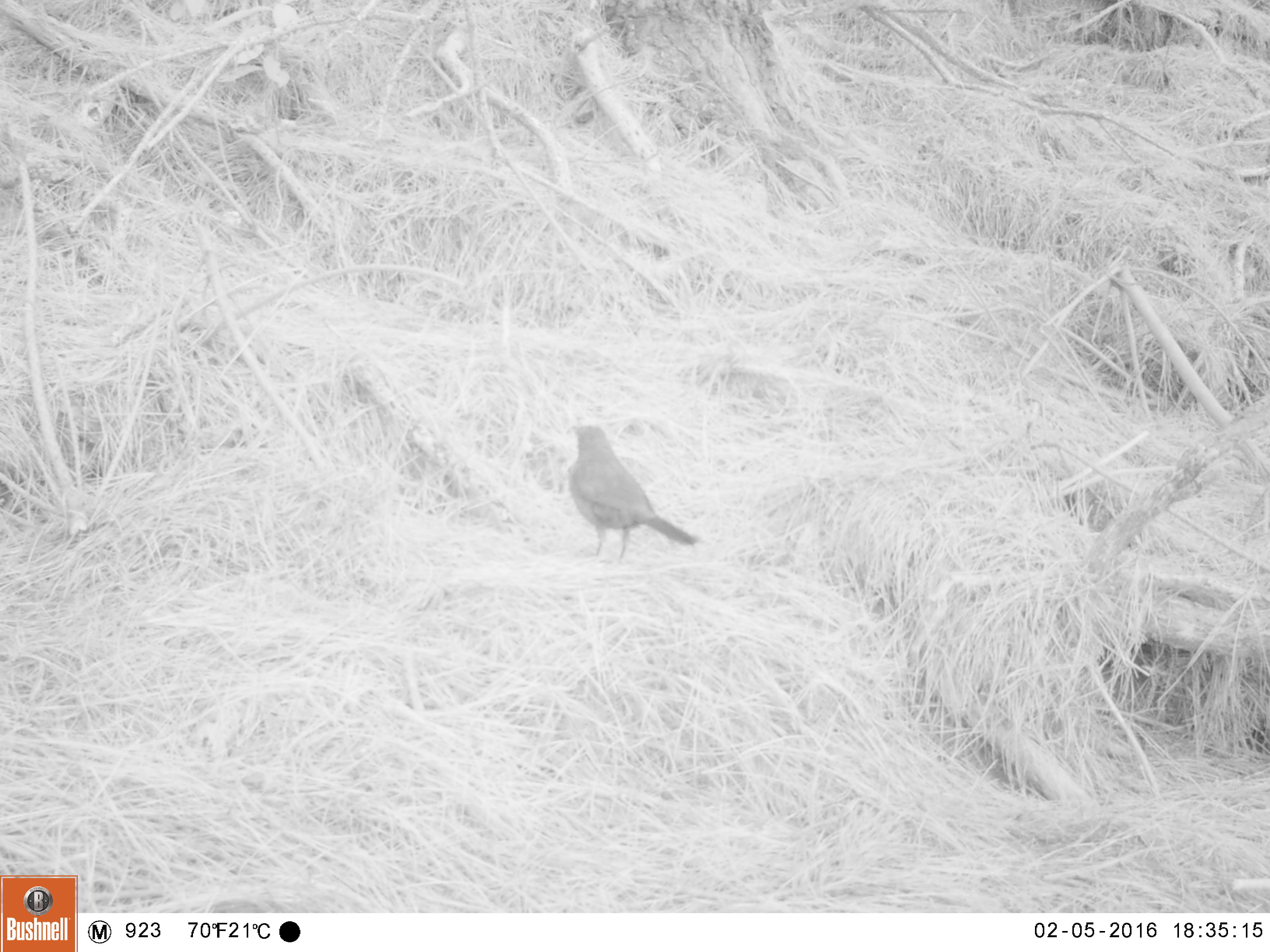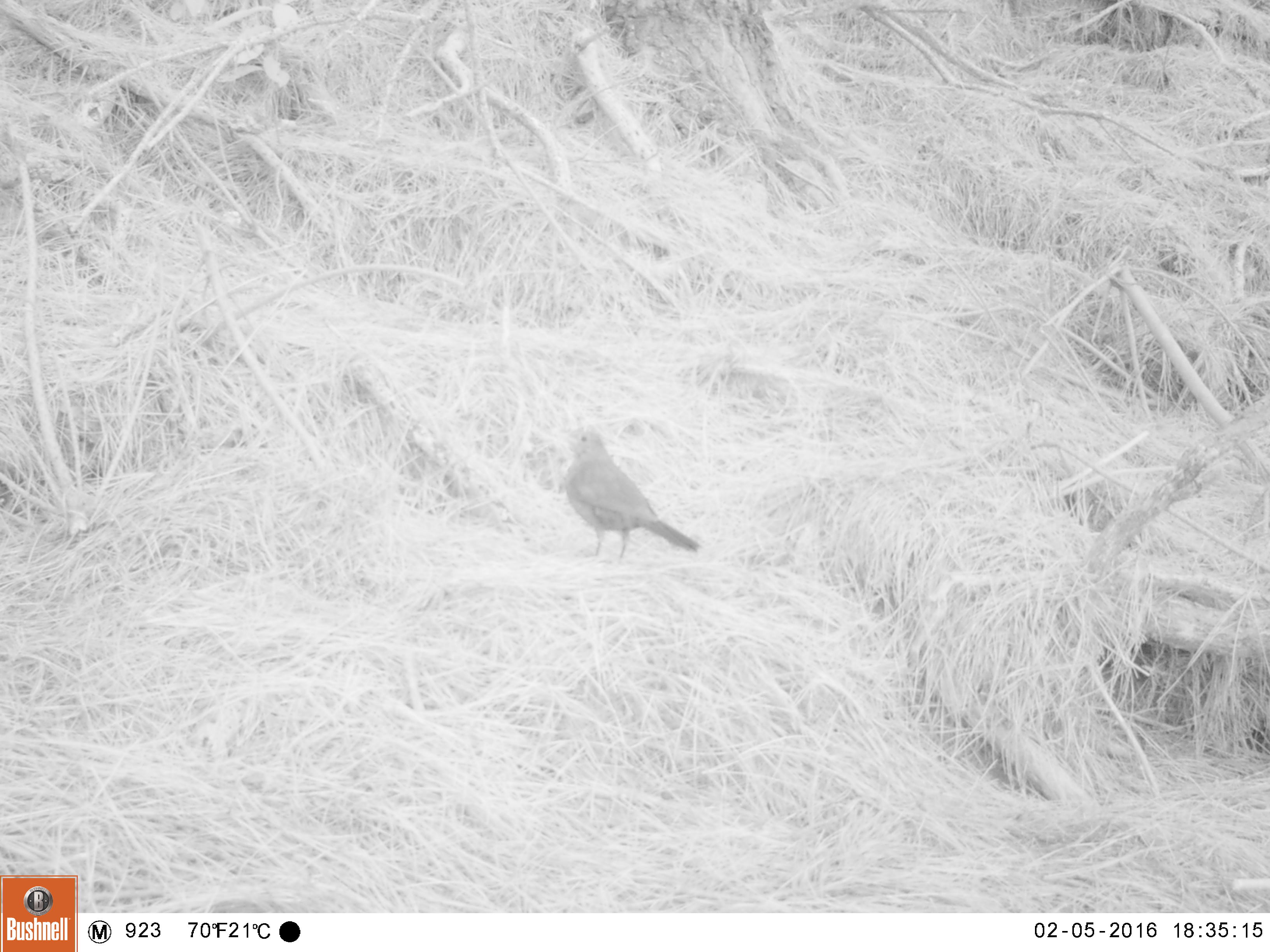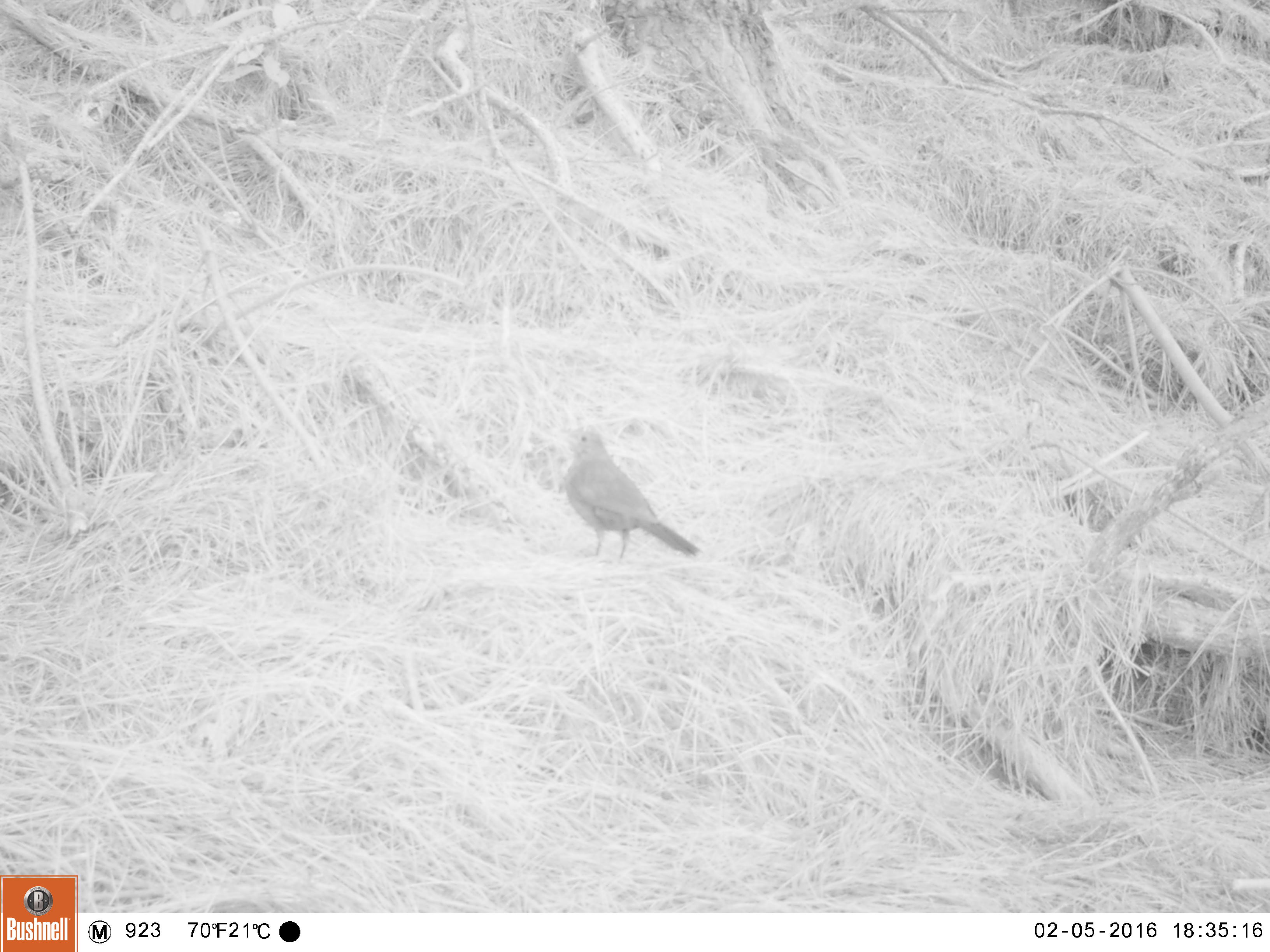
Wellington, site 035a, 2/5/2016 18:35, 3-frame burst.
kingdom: Animalia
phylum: Chordata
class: Aves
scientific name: Aves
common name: bird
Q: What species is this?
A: Bird (Aves).